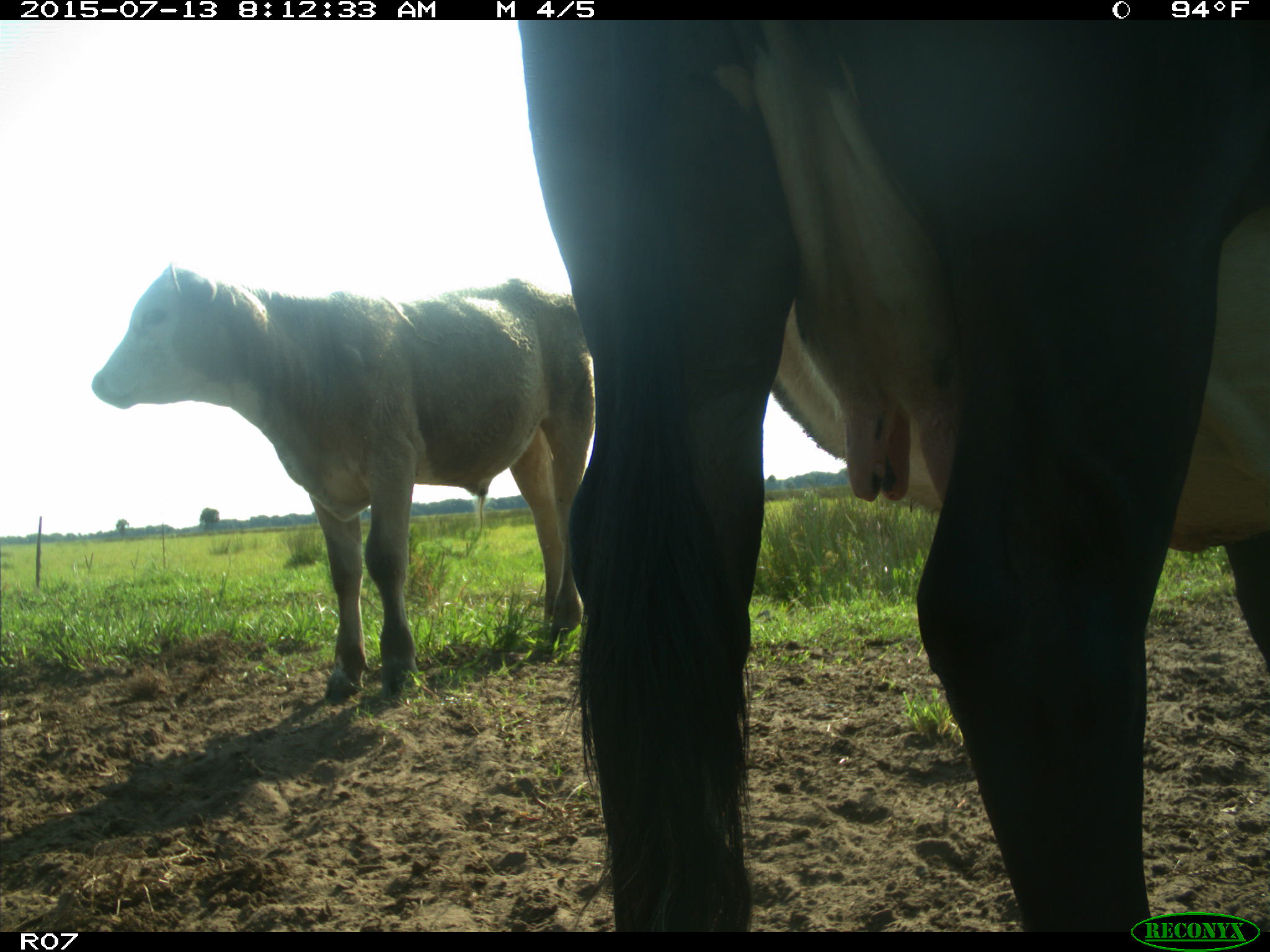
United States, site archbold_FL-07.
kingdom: Animalia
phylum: Chordata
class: Mammalia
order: Artiodactyla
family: Bovidae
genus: Bos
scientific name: Bos taurus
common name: domestic cow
Bos taurus (domestic cow).